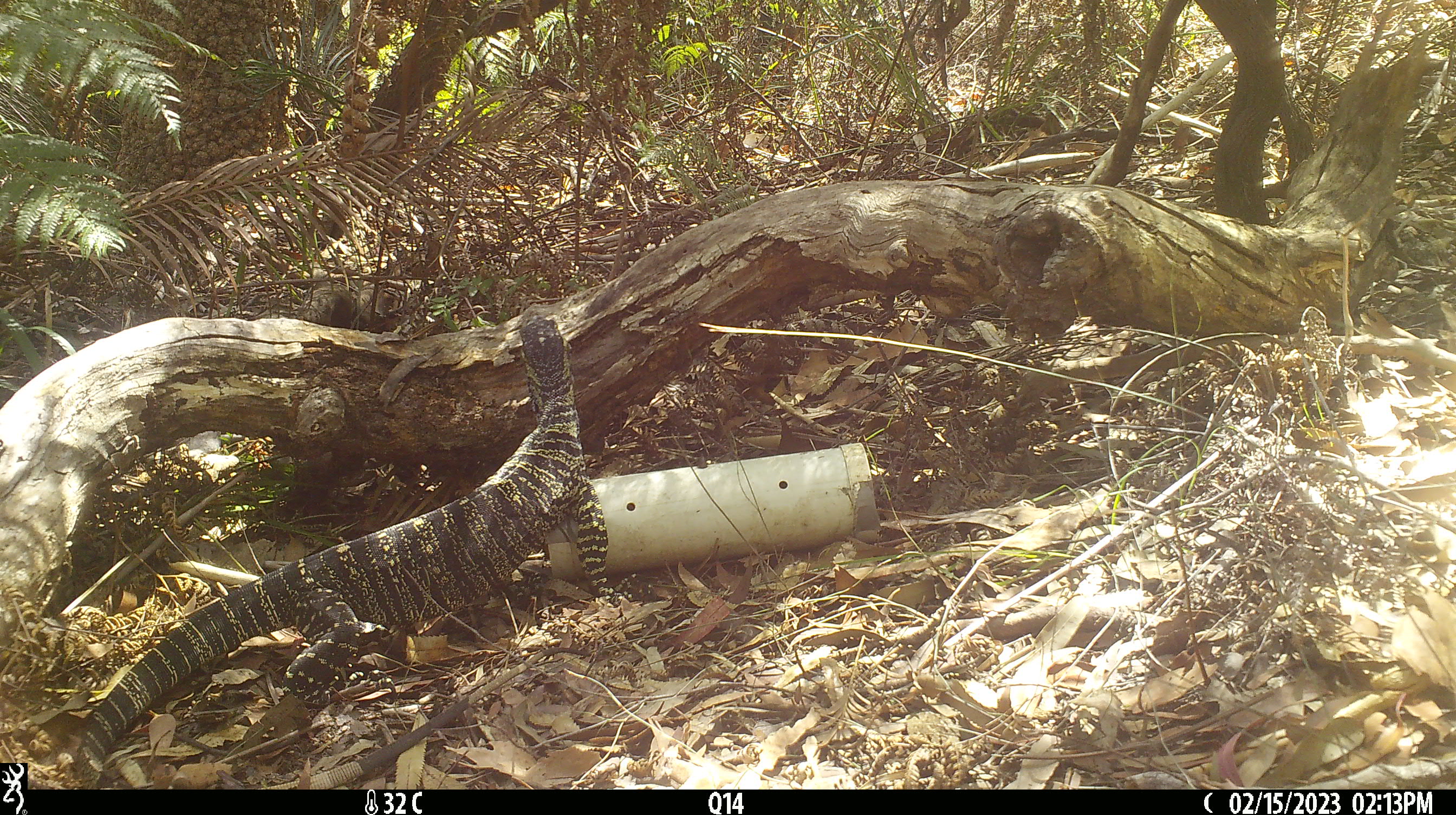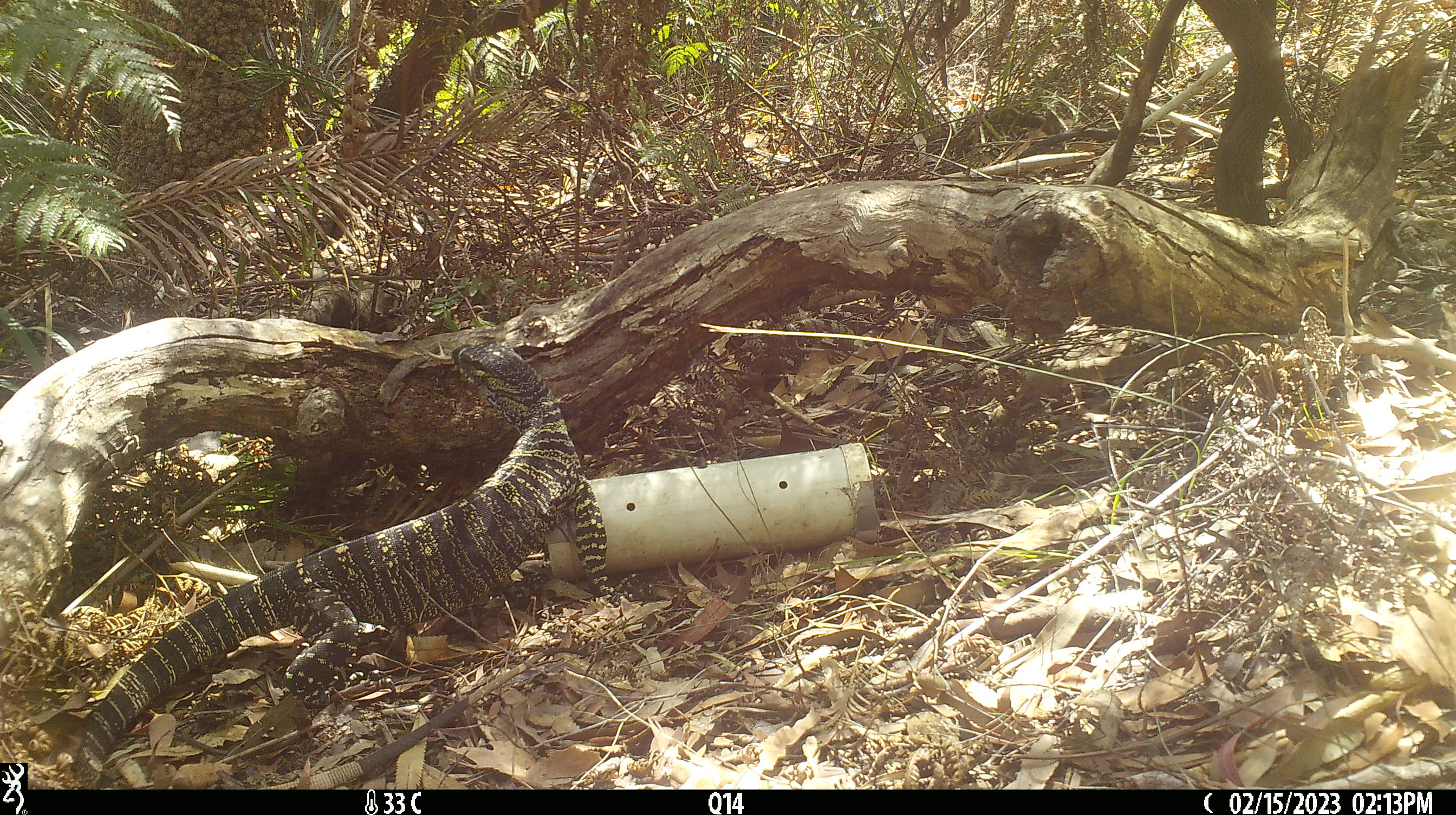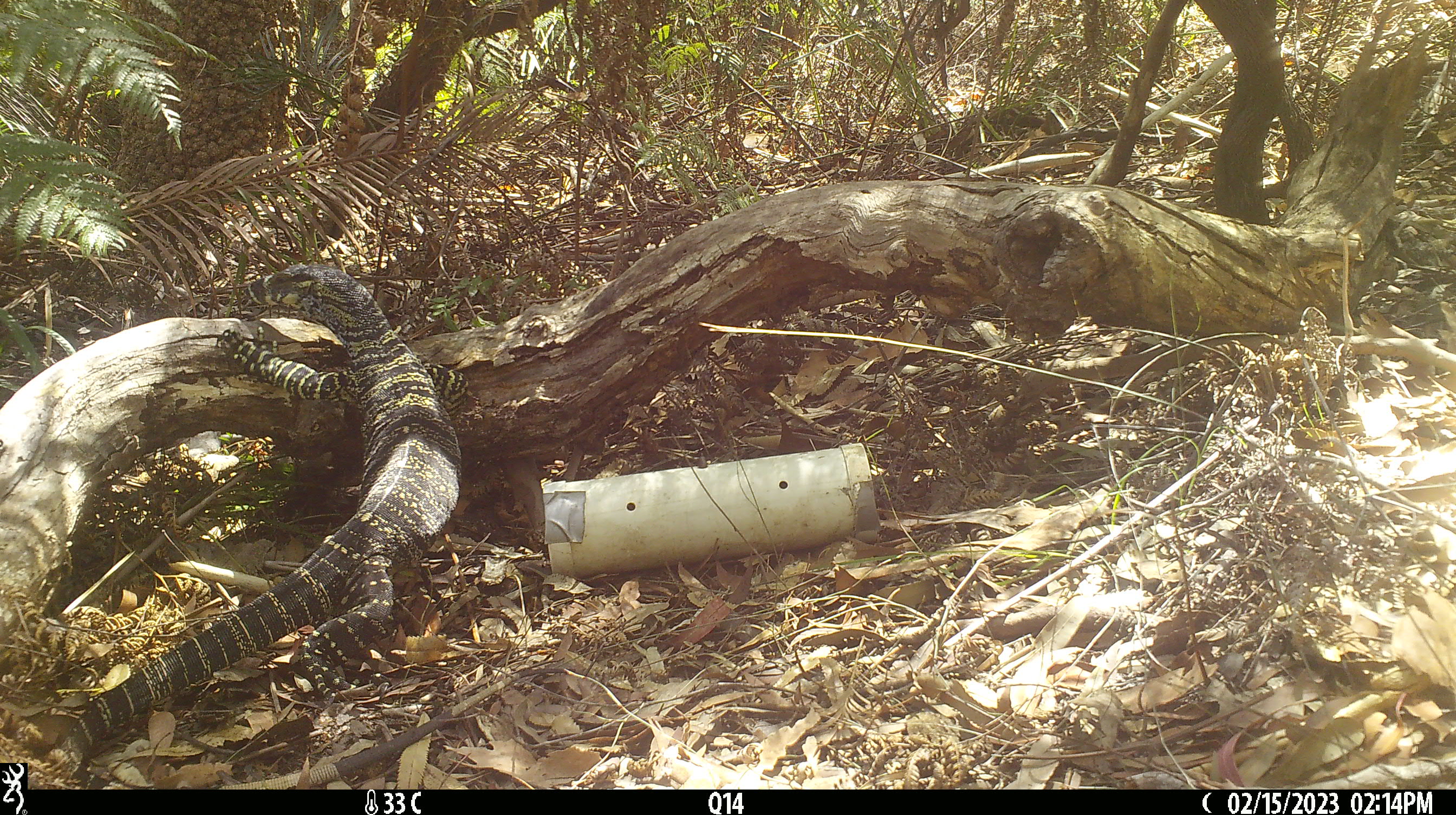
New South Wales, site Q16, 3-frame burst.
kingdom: Animalia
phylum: Chordata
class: Reptilia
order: Squamata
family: Varanidae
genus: Varanus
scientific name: Varanus varius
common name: lace monitor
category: goanna